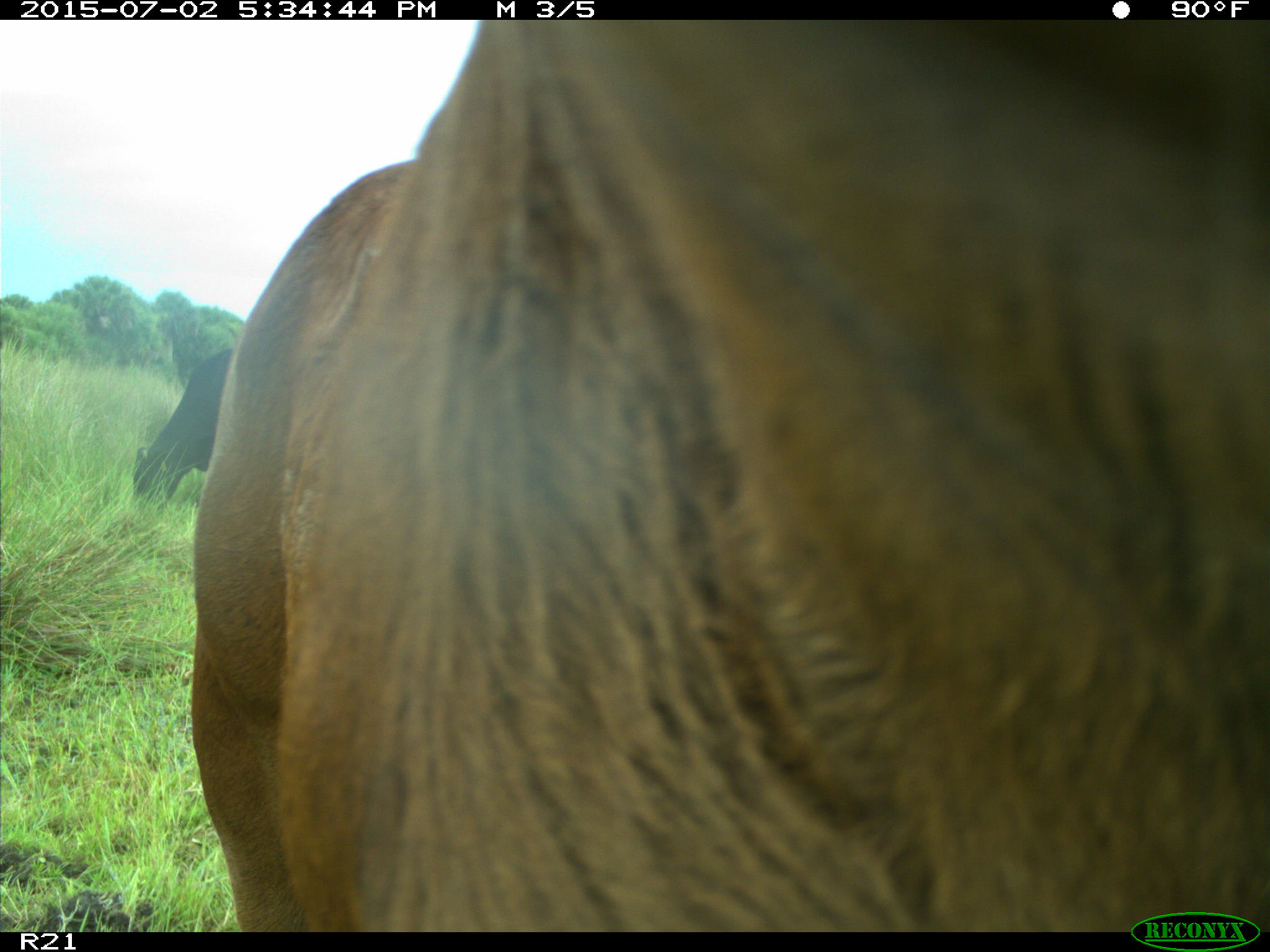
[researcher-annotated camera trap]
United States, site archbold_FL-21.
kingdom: Animalia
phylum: Chordata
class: Mammalia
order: Artiodactyla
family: Bovidae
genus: Bos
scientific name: Bos taurus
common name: domestic cow